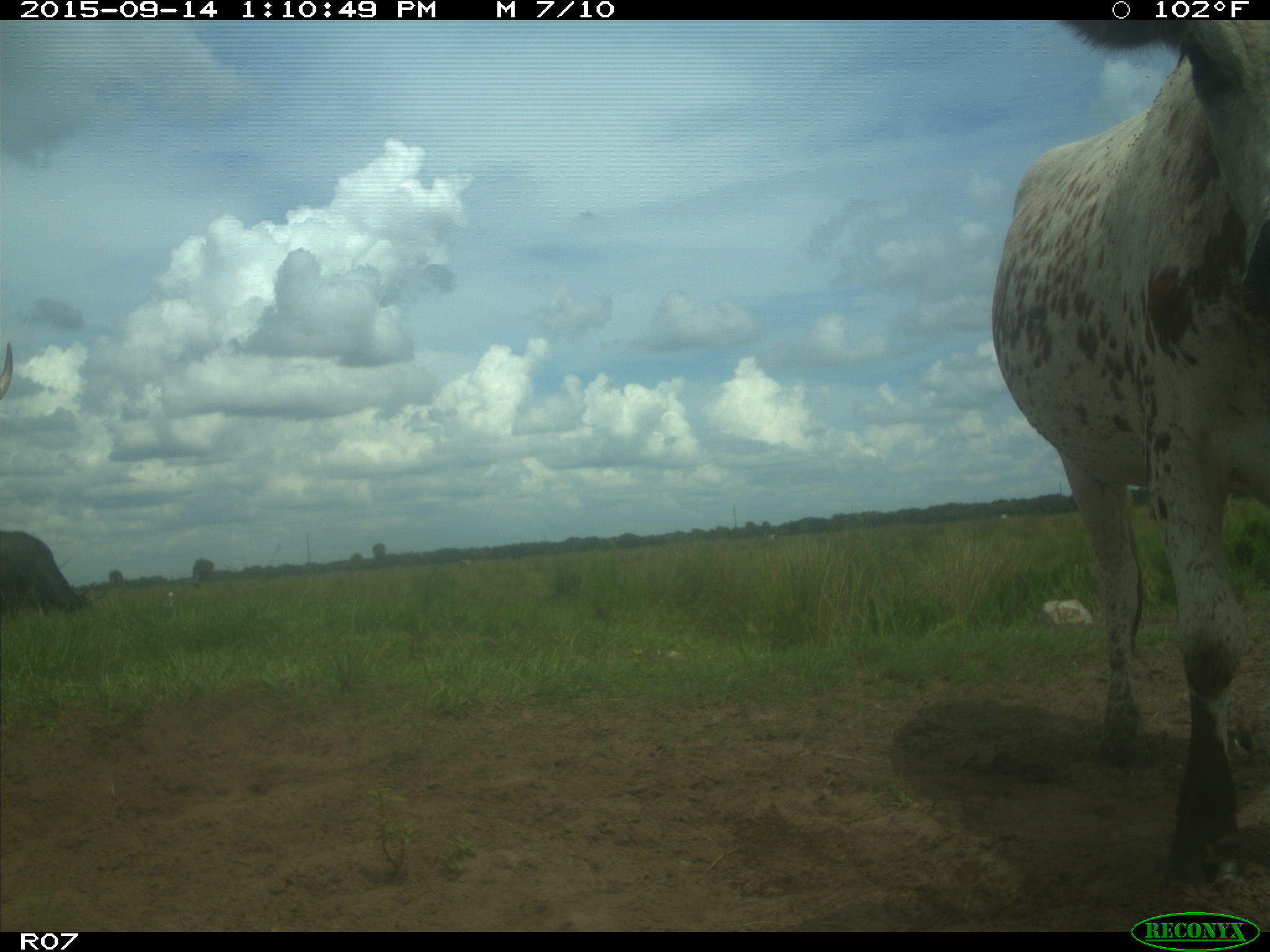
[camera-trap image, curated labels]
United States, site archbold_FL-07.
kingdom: Animalia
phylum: Chordata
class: Mammalia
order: Artiodactyla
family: Bovidae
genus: Bos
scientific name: Bos taurus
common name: domestic cow